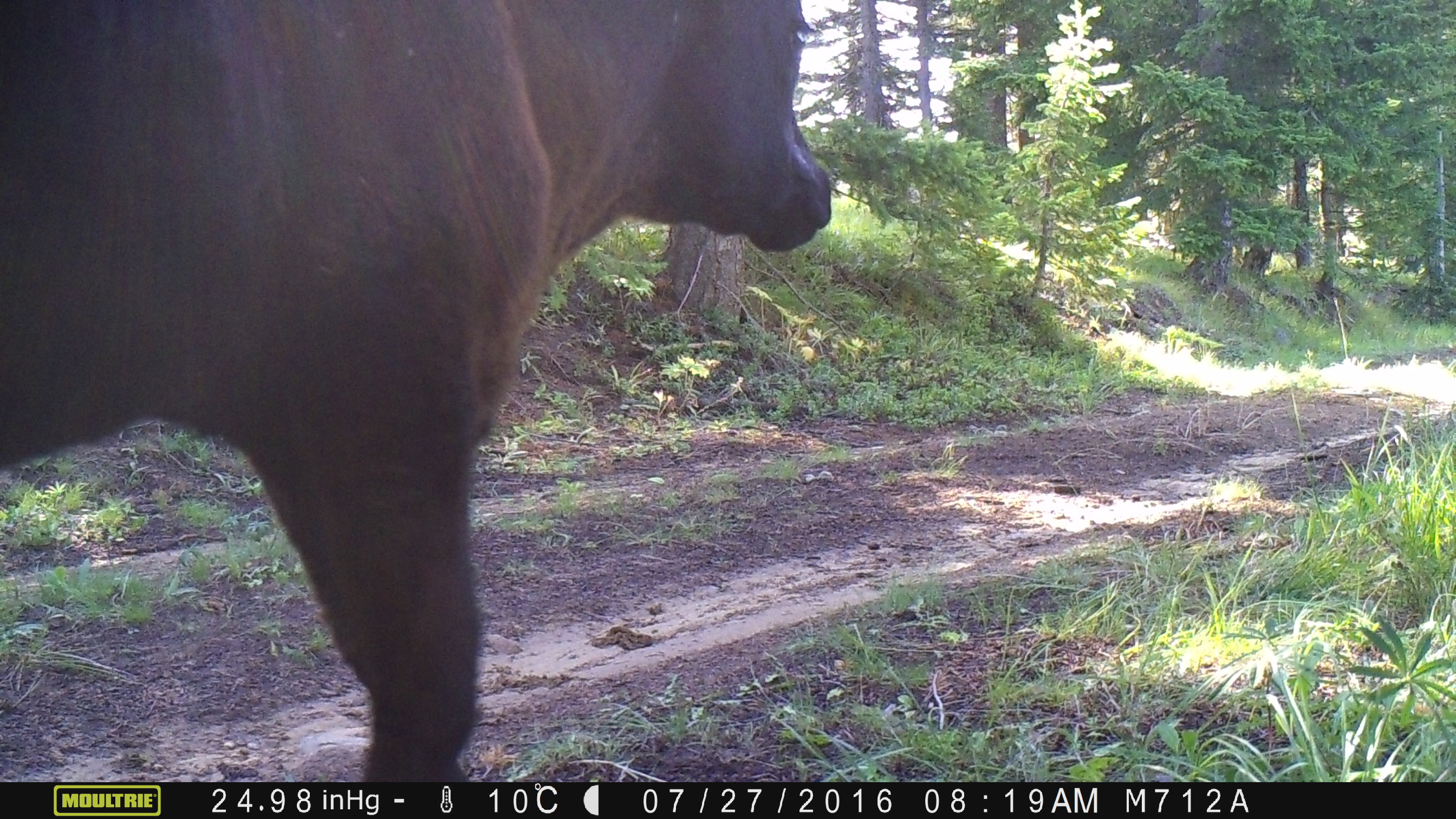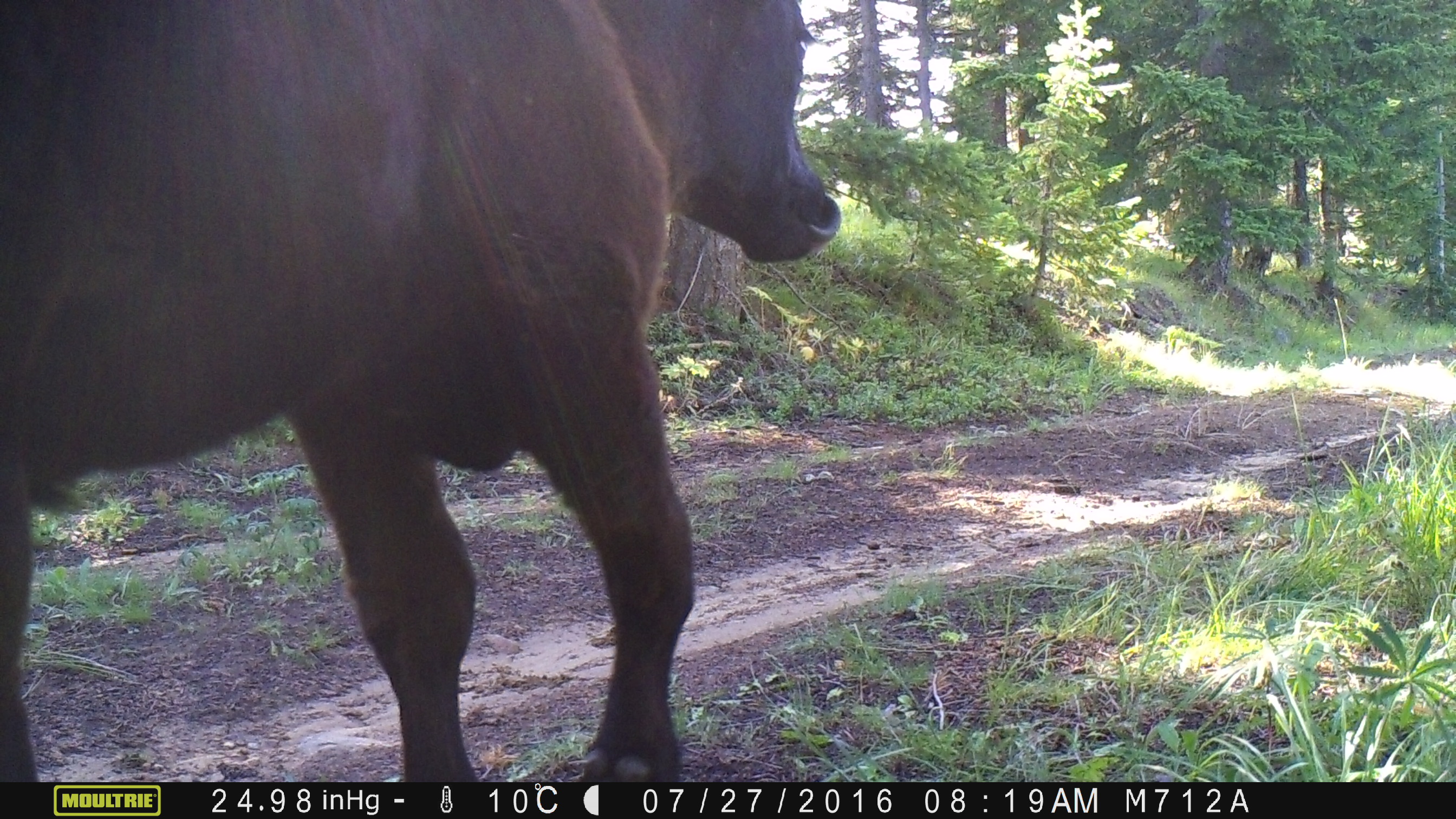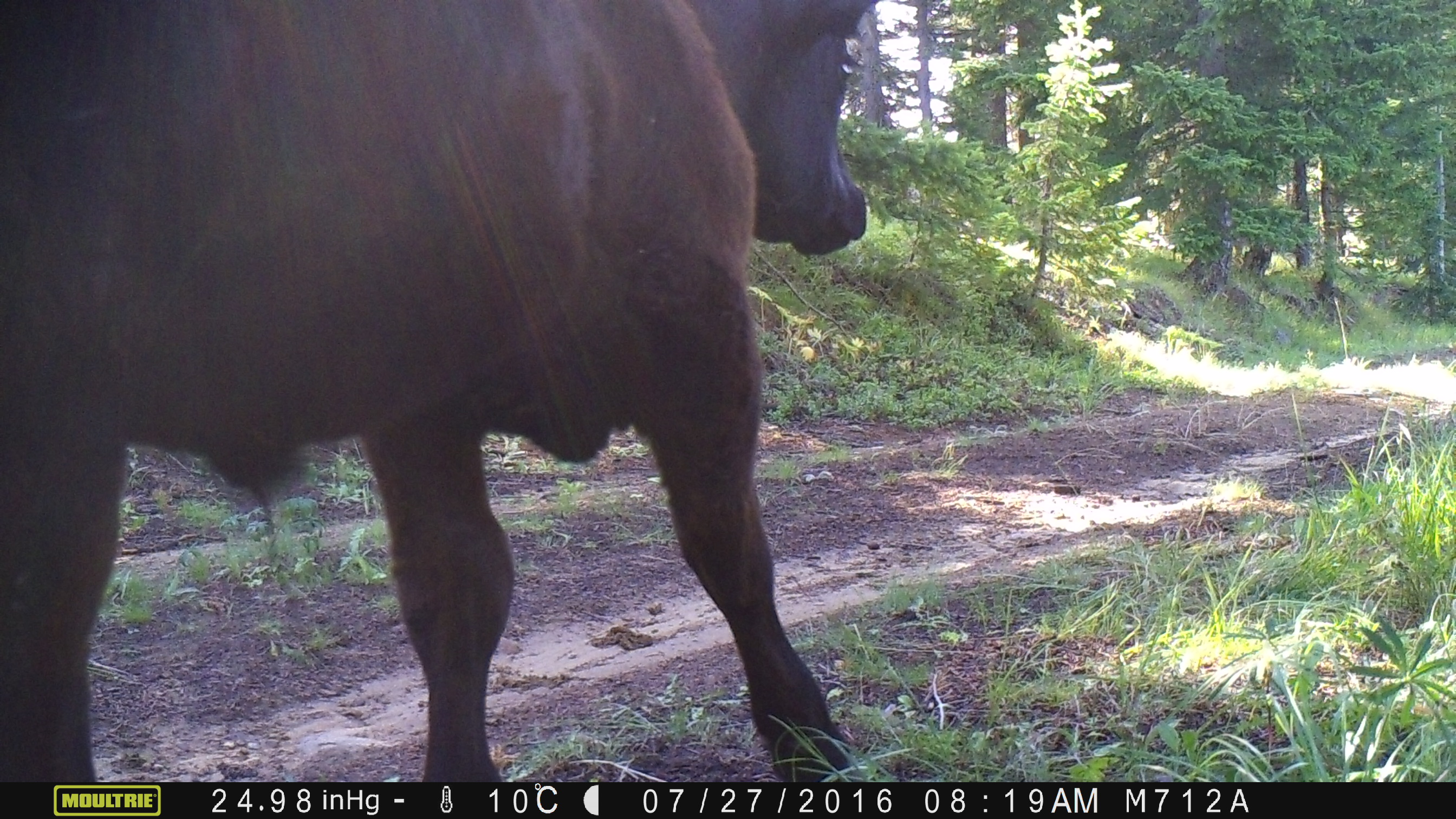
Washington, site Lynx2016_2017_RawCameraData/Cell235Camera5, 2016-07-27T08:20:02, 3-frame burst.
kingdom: Animalia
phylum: Chordata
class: Mammalia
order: Artiodactyla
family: Bovidae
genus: Bos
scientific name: Bos taurus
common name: domestic cattle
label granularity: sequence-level